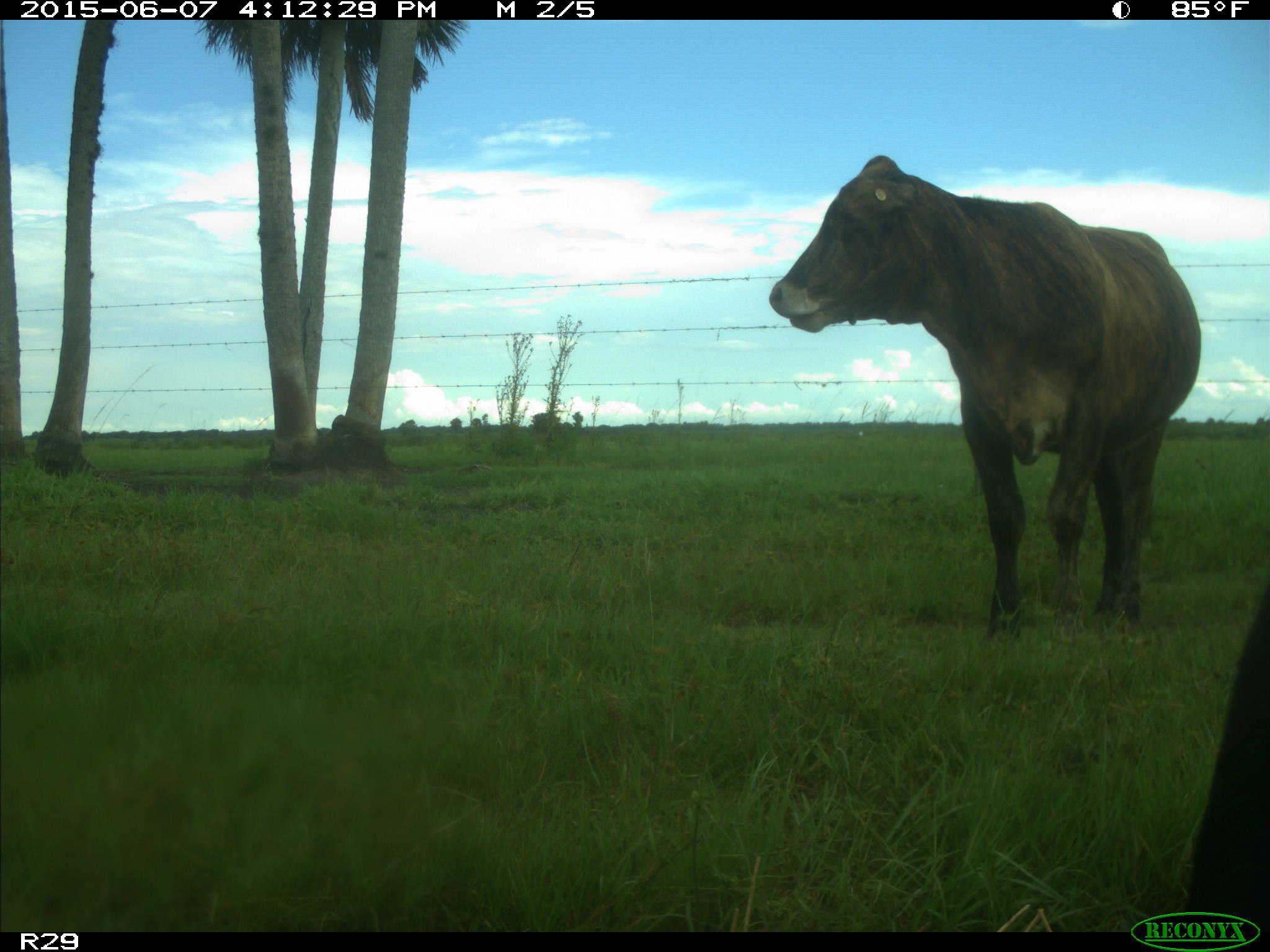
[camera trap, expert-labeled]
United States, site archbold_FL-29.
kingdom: Animalia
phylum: Chordata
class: Mammalia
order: Artiodactyla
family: Bovidae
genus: Bos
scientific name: Bos taurus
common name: domestic cow